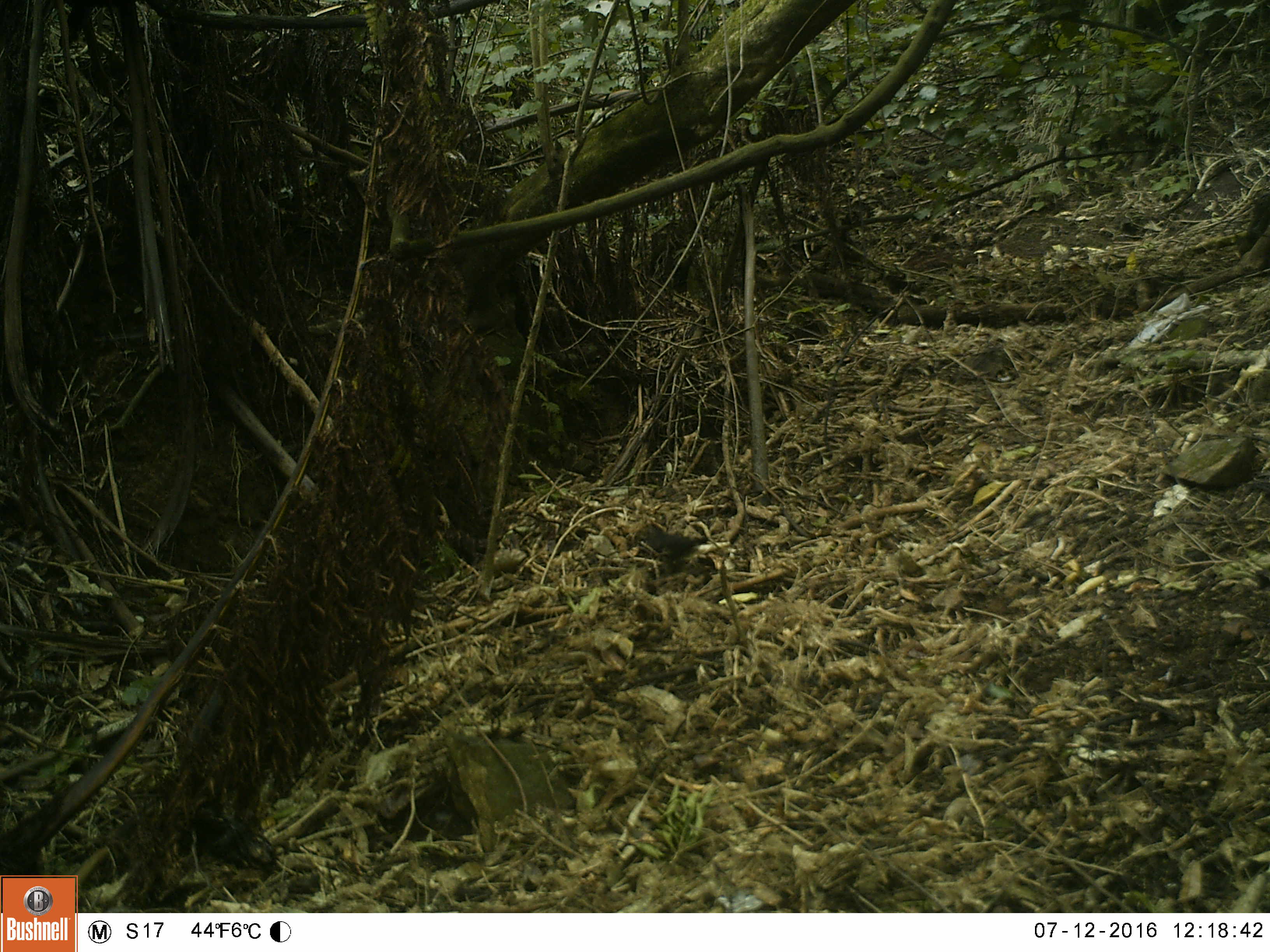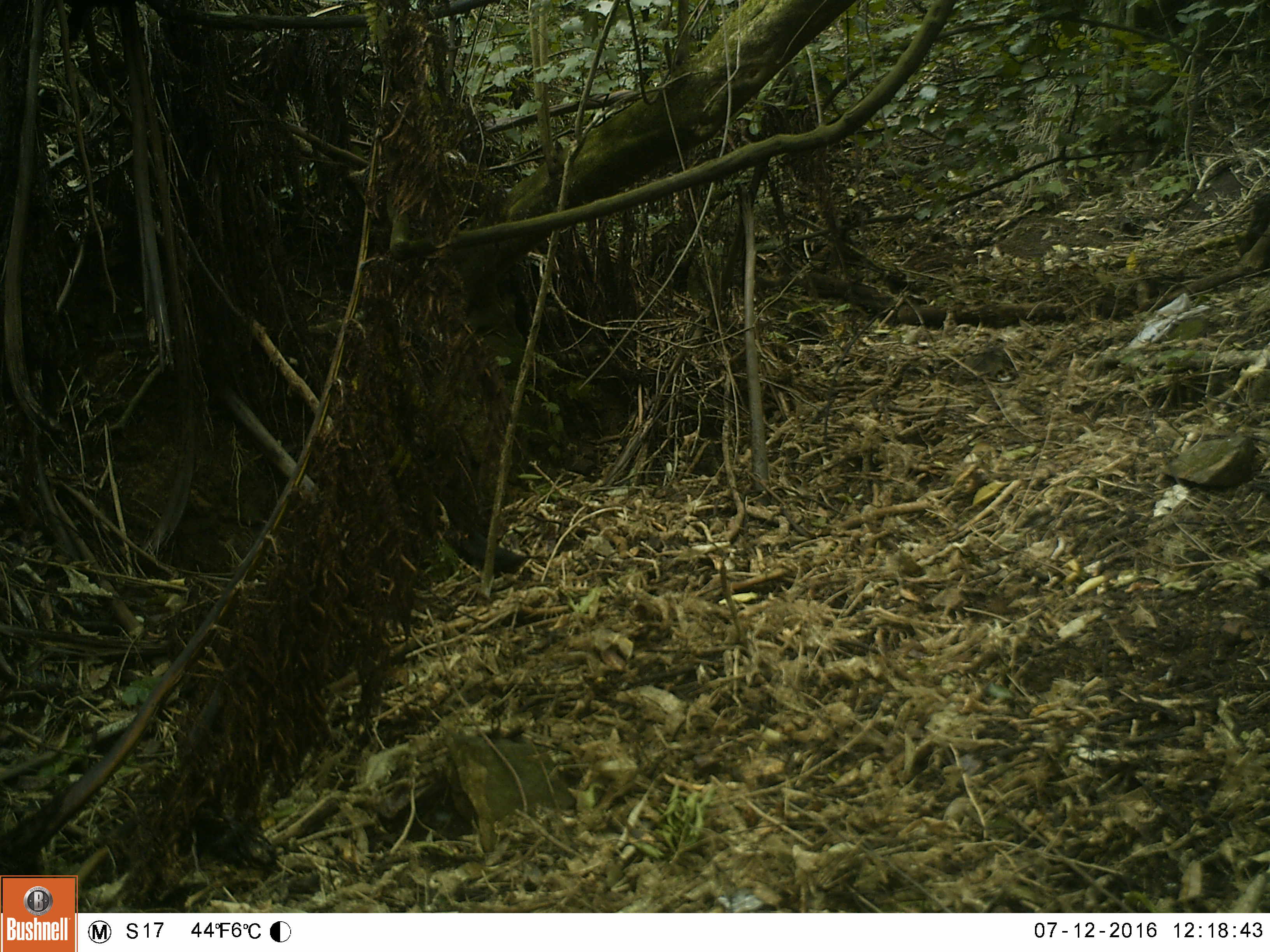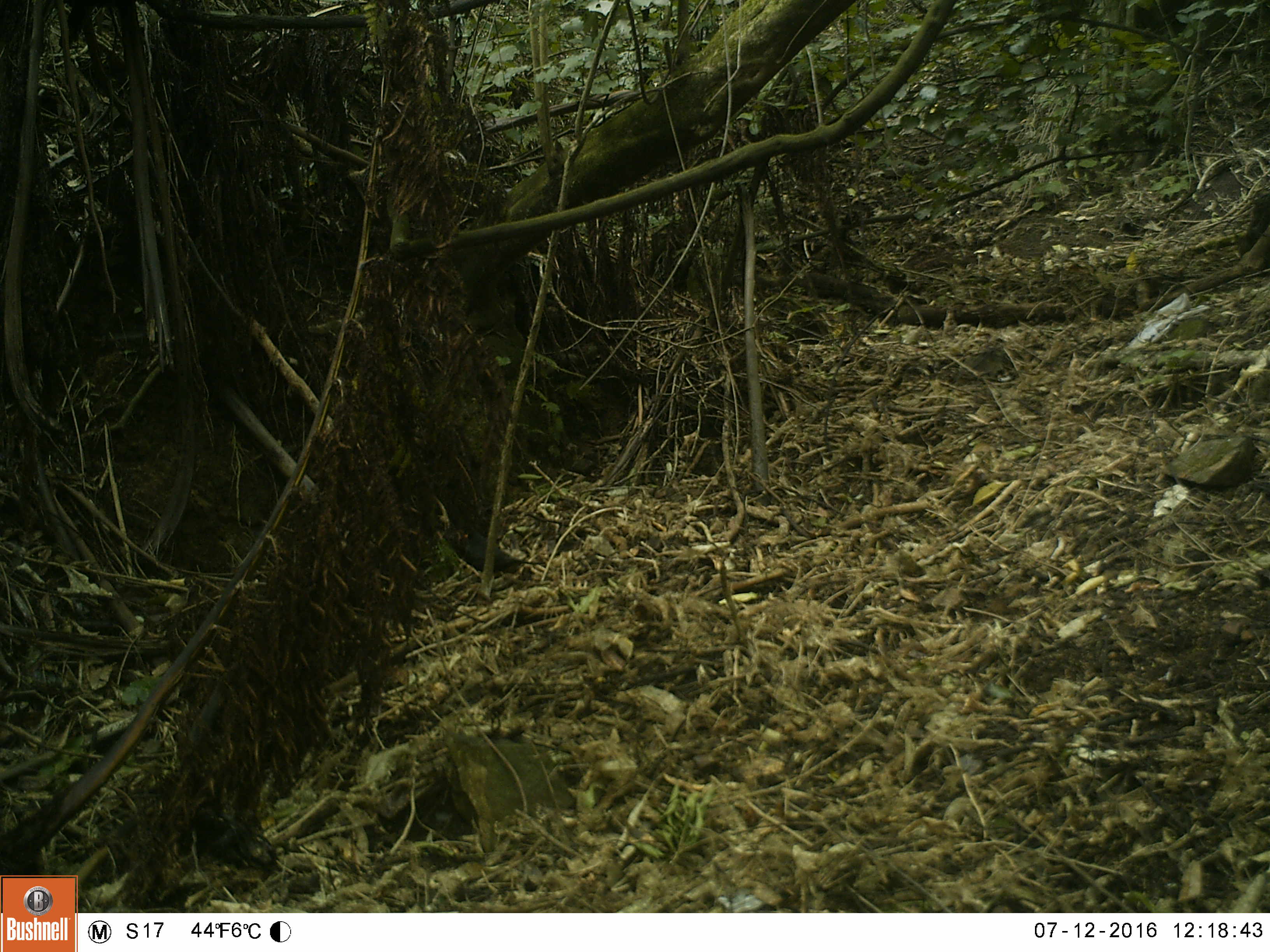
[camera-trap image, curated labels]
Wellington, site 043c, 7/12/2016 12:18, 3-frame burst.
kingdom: Animalia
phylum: Chordata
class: Aves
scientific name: Aves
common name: bird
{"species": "bird (Aves)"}